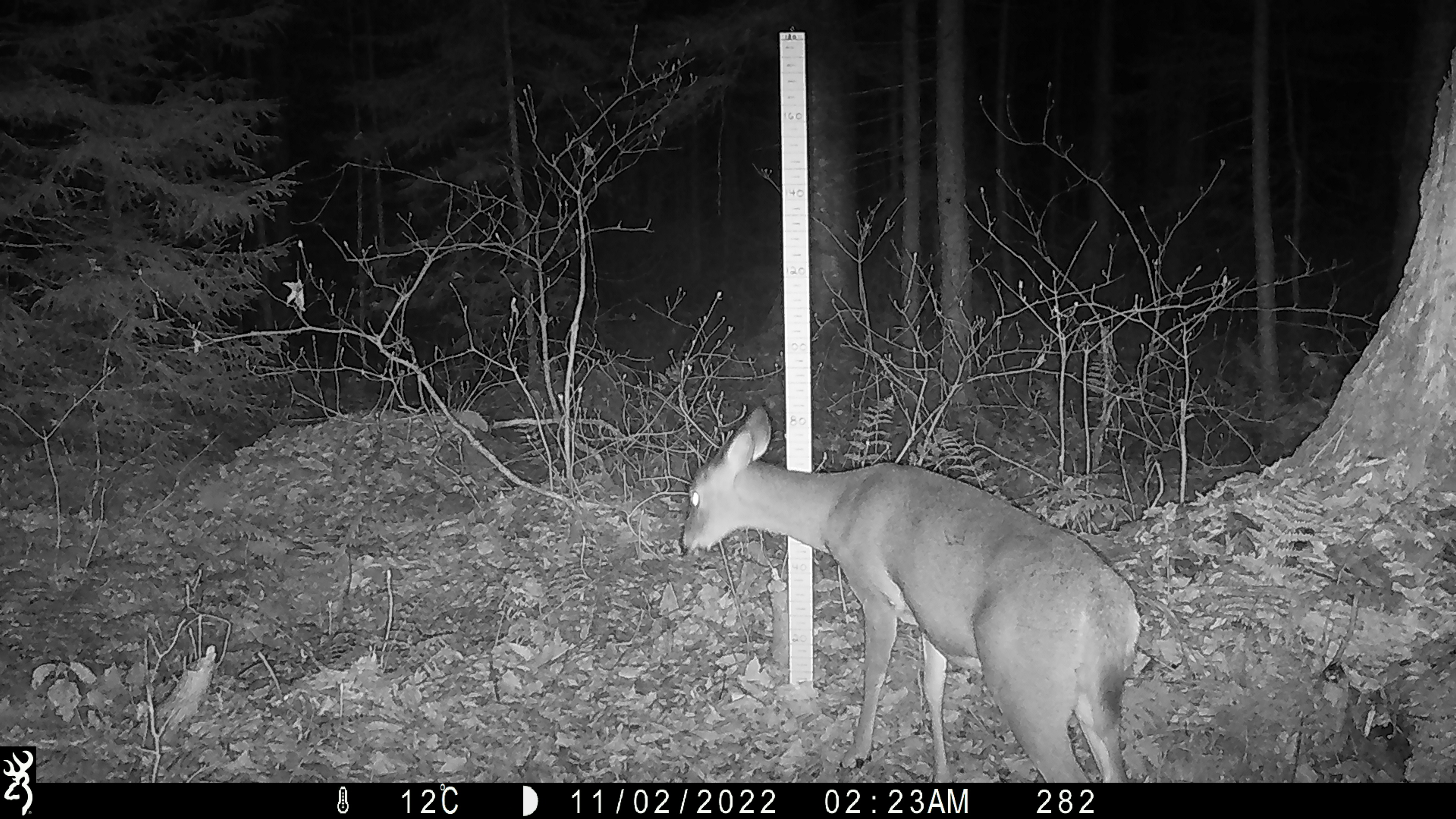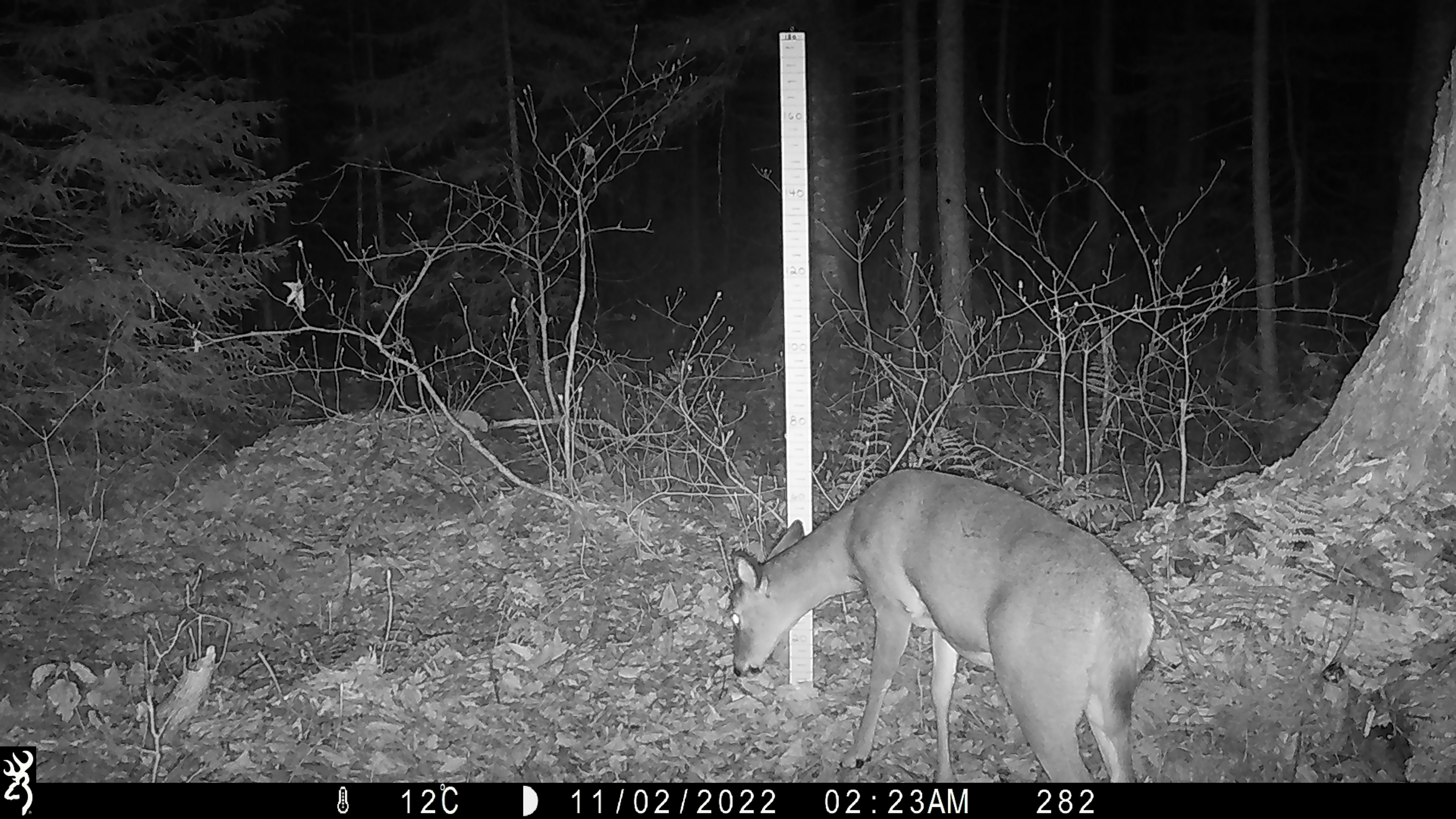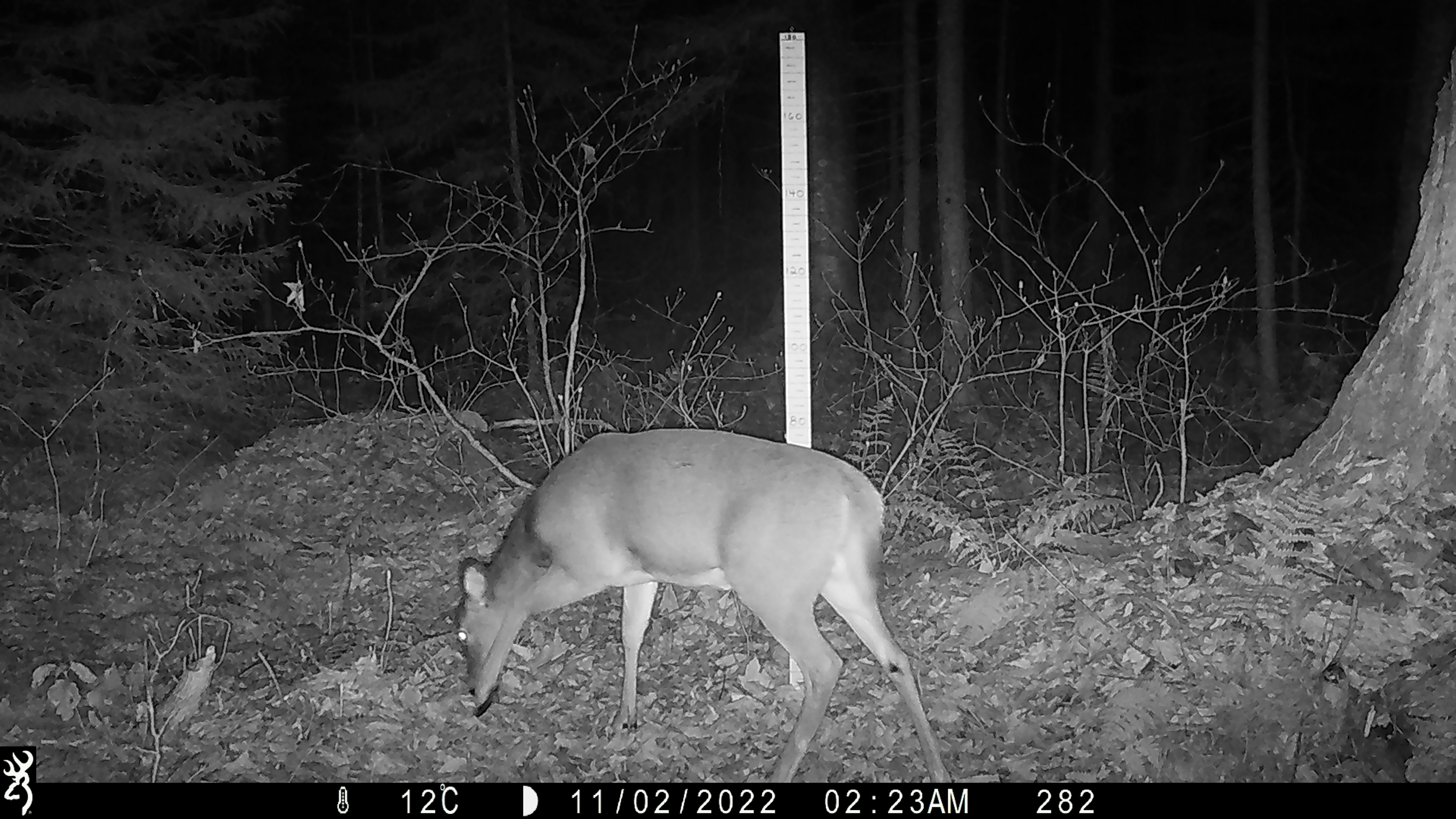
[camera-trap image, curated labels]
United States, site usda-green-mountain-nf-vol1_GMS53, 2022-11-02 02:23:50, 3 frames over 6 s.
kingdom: Animalia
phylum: Chordata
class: Mammalia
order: Artiodactyla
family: Cervidae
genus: Odocoileus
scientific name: Odocoileus virginianus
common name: white-tailed deer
White-tailed deer (Odocoileus virginianus).